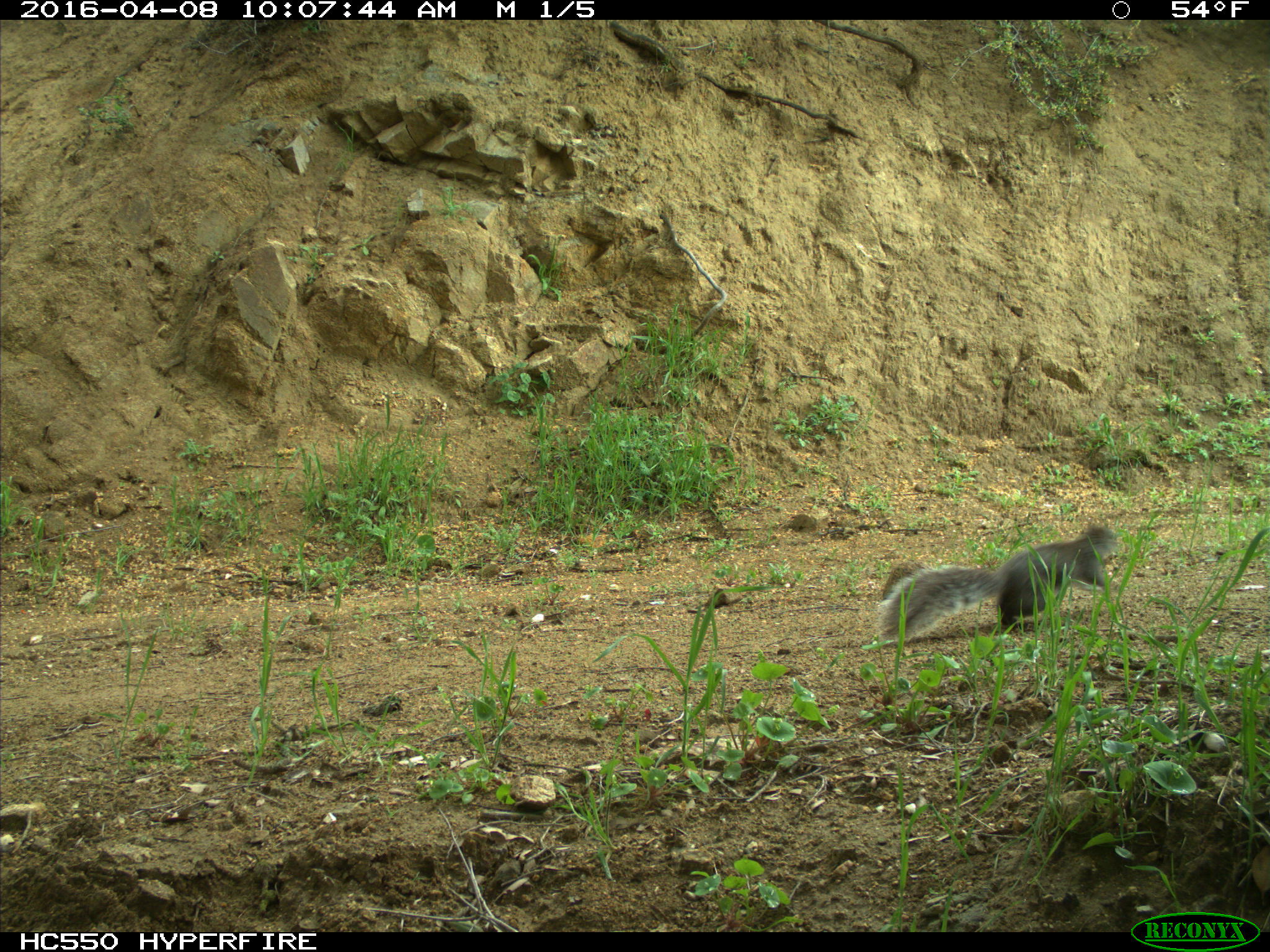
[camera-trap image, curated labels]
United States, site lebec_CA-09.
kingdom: Animalia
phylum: Chordata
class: Mammalia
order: Rodentia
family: Sciuridae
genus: Sciurus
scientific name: Sciurus carolinensis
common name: eastern gray squirrel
Sciurus carolinensis (eastern gray squirrel).